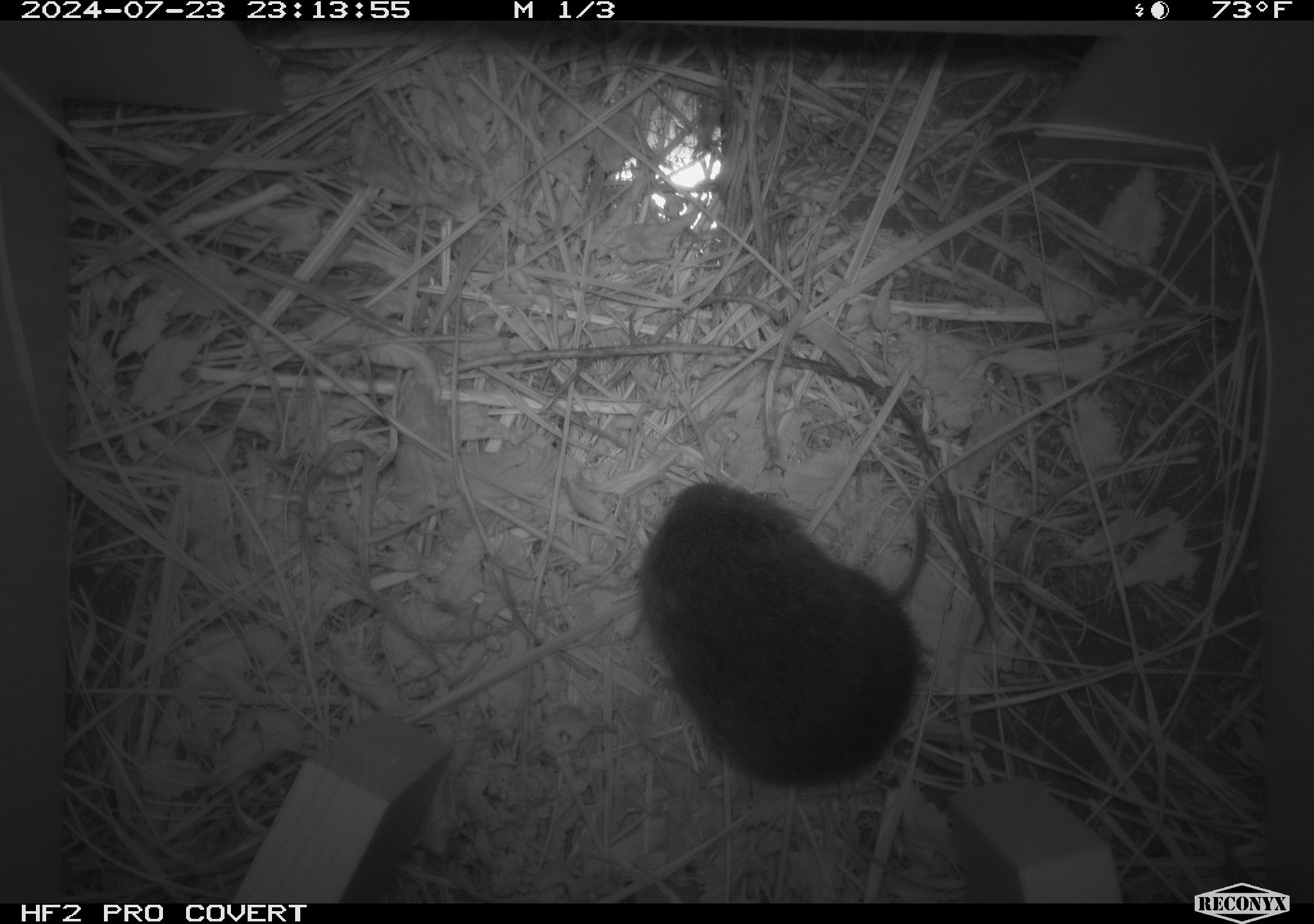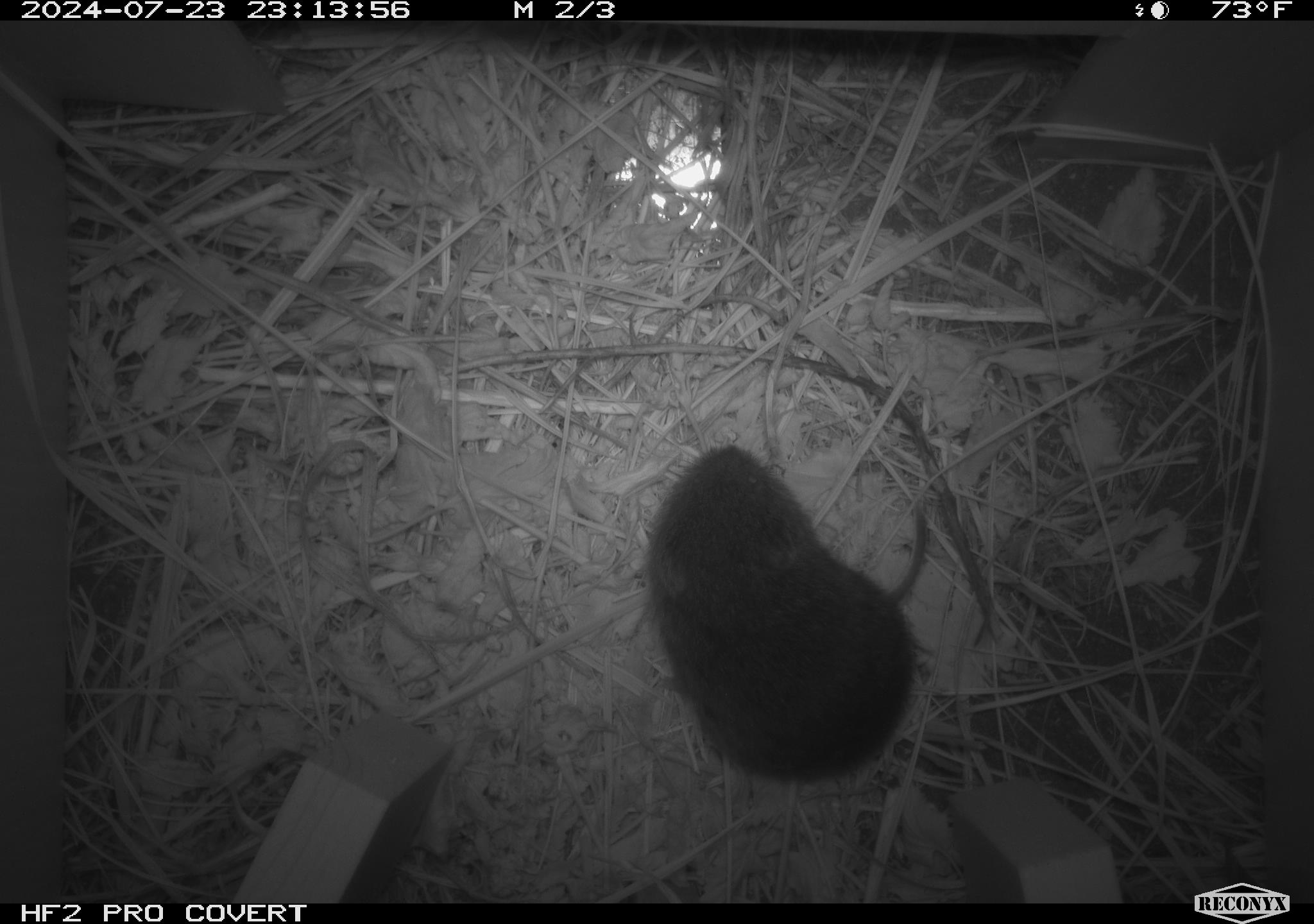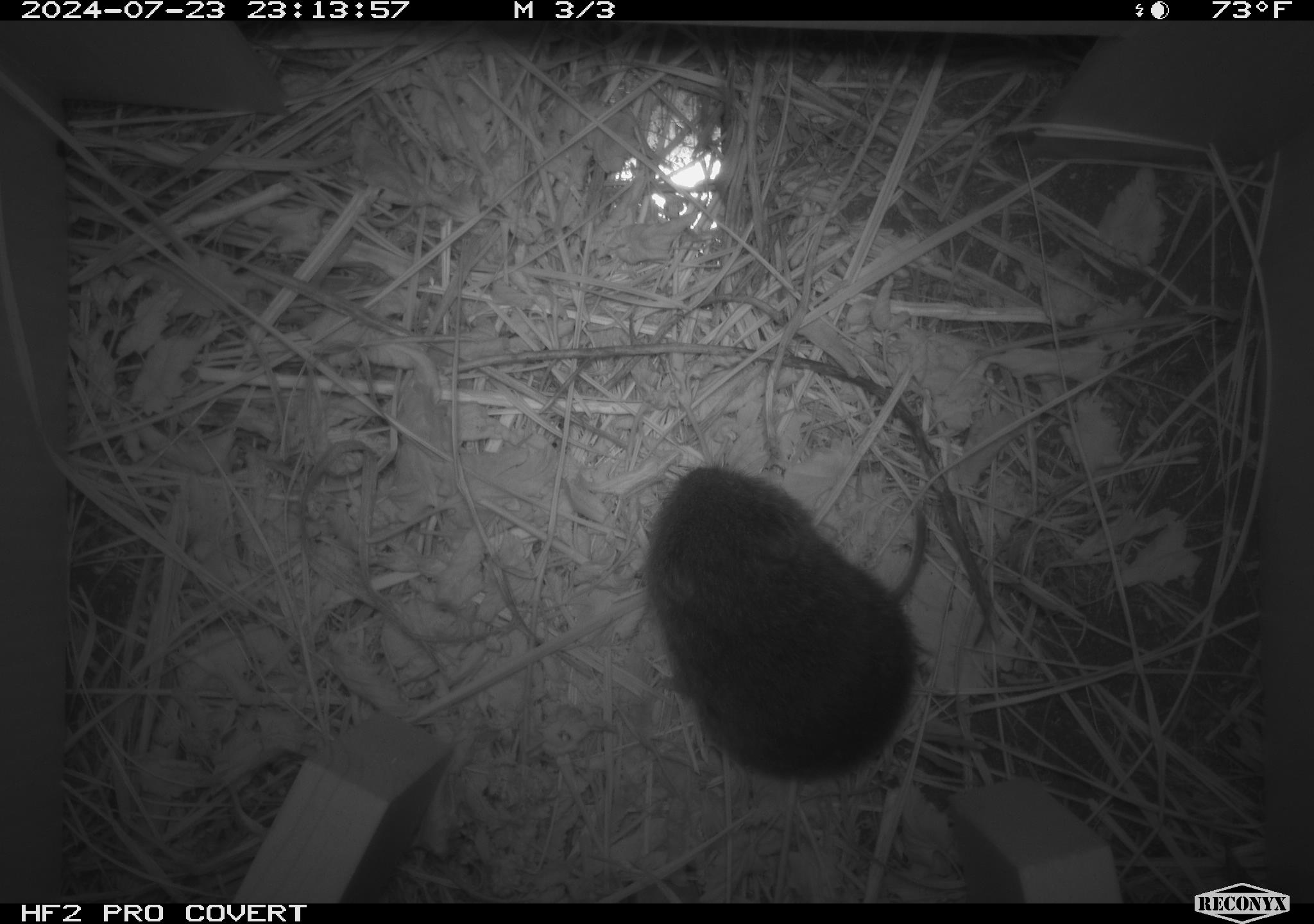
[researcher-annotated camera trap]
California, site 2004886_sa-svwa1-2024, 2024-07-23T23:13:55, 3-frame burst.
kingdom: Animalia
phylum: Chordata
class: Mammalia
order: Rodentia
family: Cricetidae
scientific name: Arvicolinae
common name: voles, lemmings, and muskrats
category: arvicolinae subfamily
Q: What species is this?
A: Arvicolinae subfamily (voles, lemmings, and muskrats) (Arvicolinae).